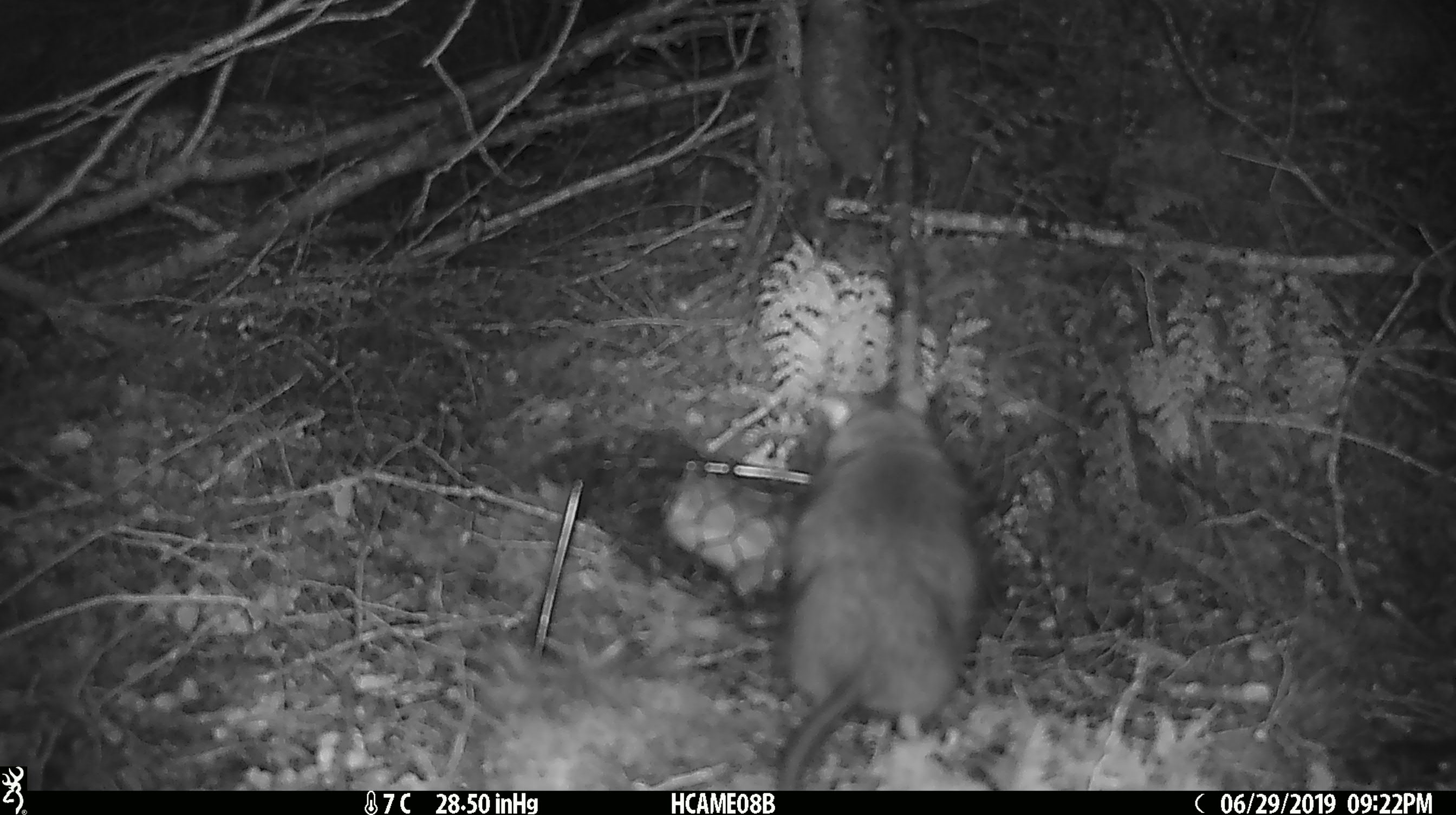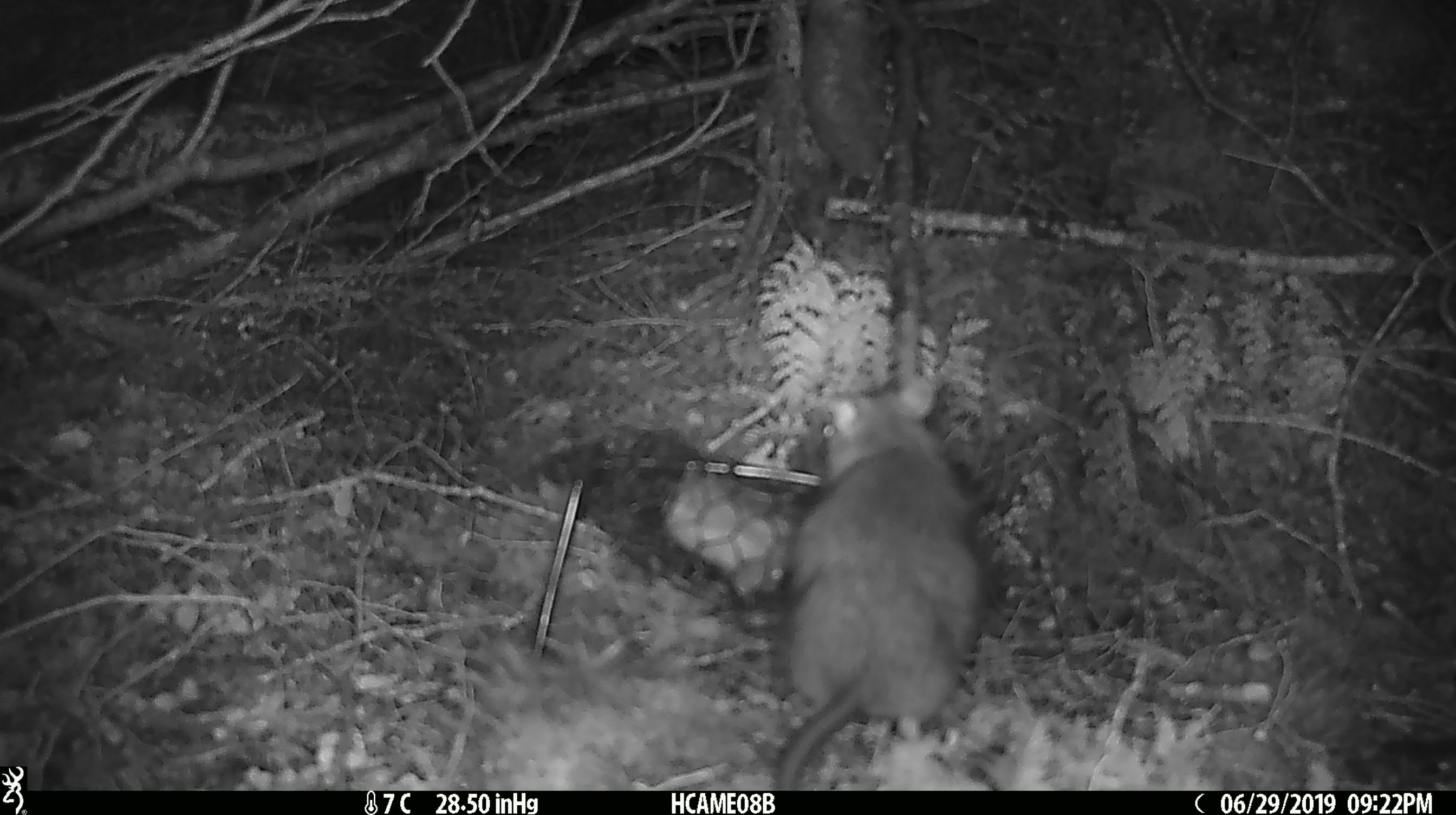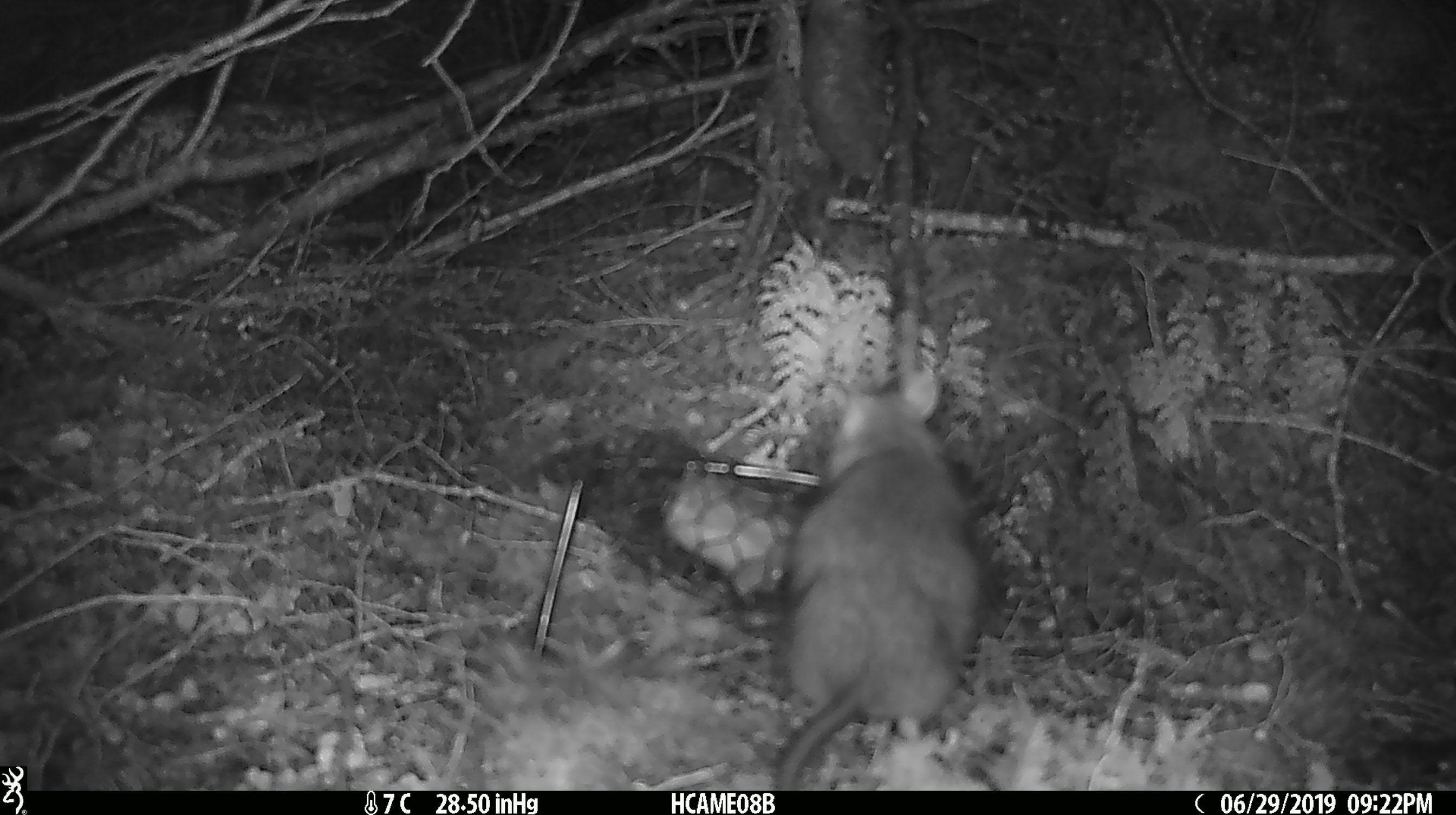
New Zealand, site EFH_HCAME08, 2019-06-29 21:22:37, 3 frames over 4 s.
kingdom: Animalia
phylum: Chordata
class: Mammalia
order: Rodentia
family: Muridae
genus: Rattus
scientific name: Rattus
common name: rat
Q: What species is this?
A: Rat (Rattus).